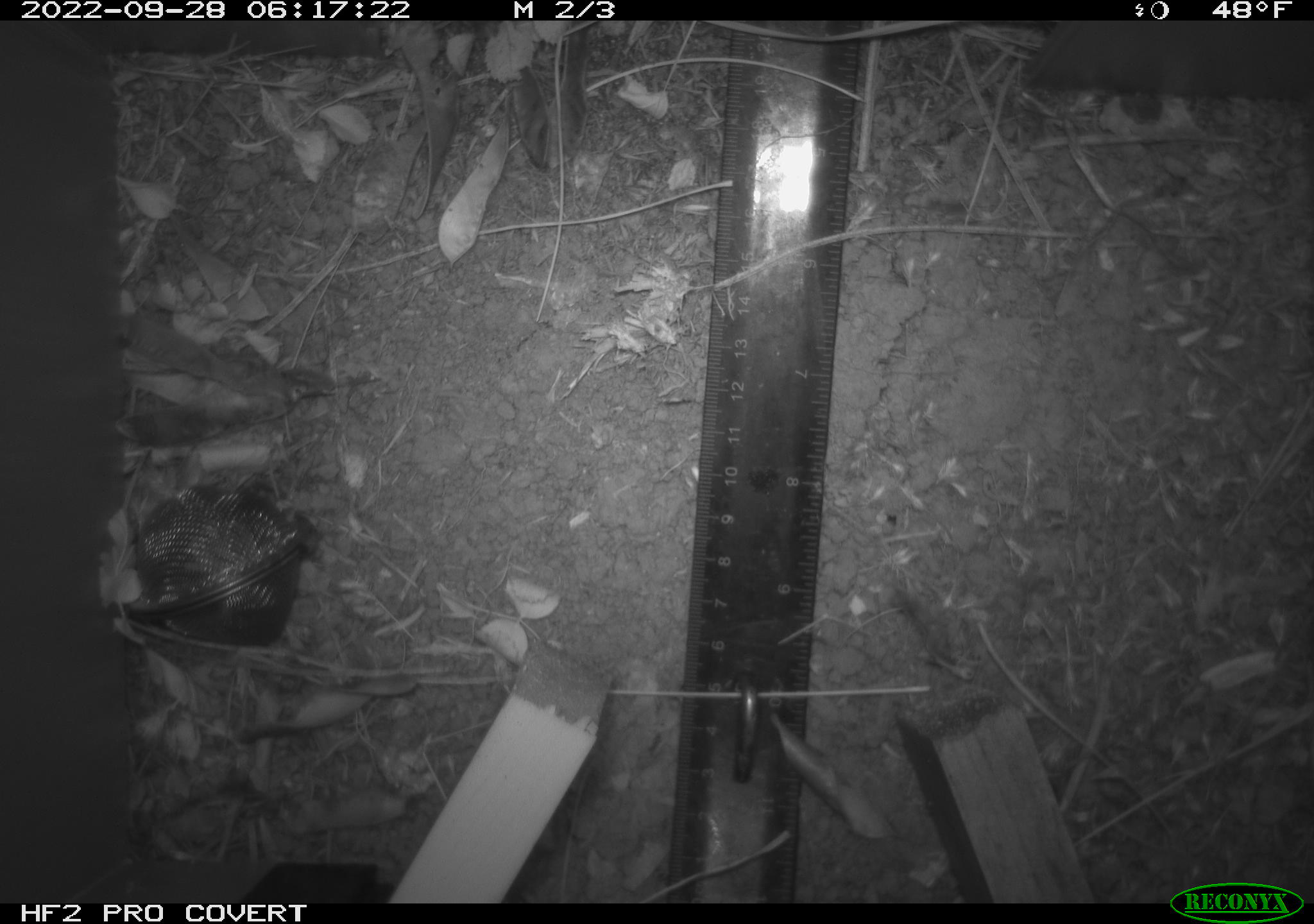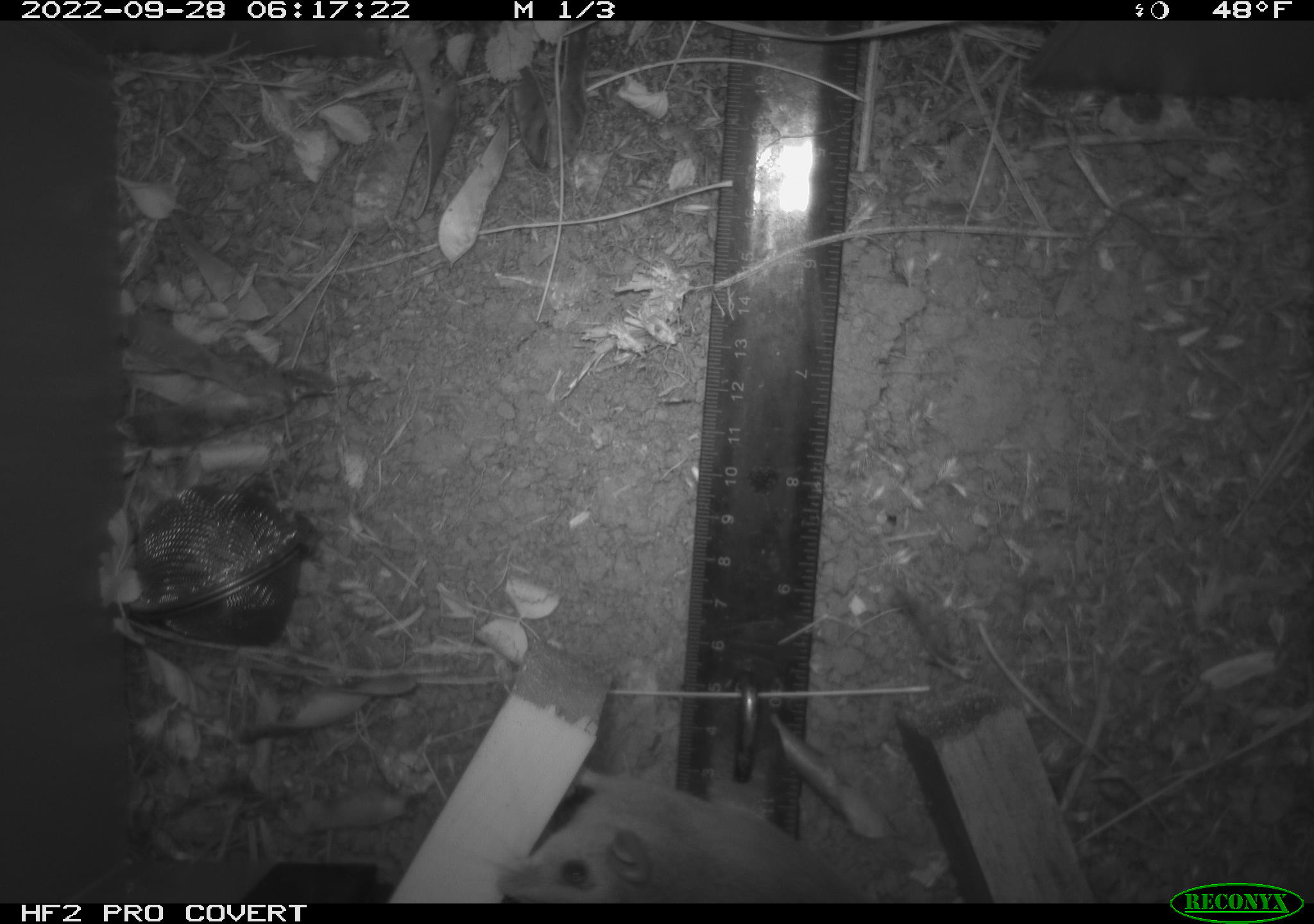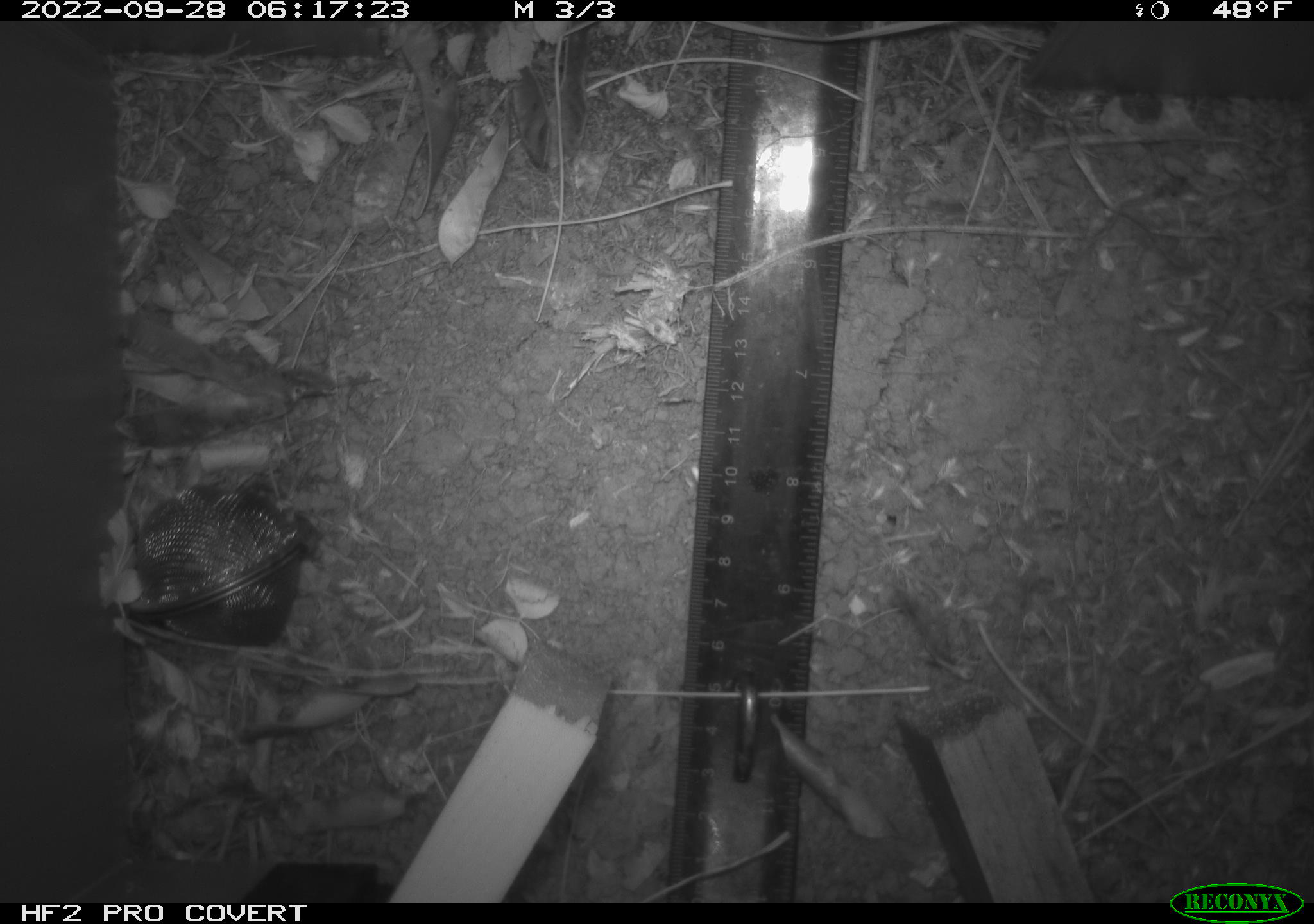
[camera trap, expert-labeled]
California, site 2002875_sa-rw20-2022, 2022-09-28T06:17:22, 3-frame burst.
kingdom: Animalia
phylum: Chordata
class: Mammalia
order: Rodentia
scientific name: Rodentia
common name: mouse species